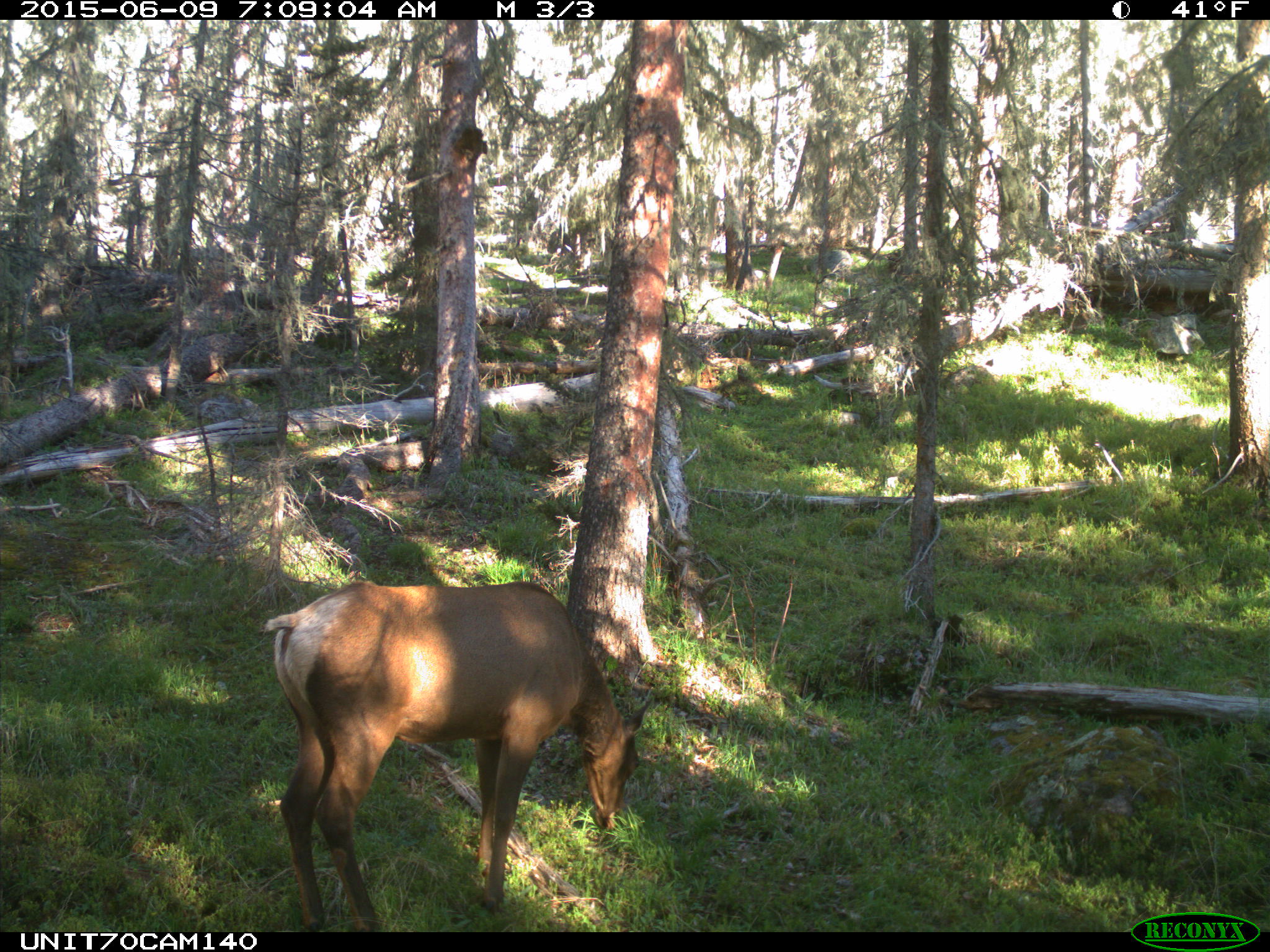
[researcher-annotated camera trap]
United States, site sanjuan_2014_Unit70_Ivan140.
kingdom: Animalia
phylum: Chordata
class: Mammalia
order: Artiodactyla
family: Cervidae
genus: Cervus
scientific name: Cervus elaphus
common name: red deer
Cervus elaphus (red deer).